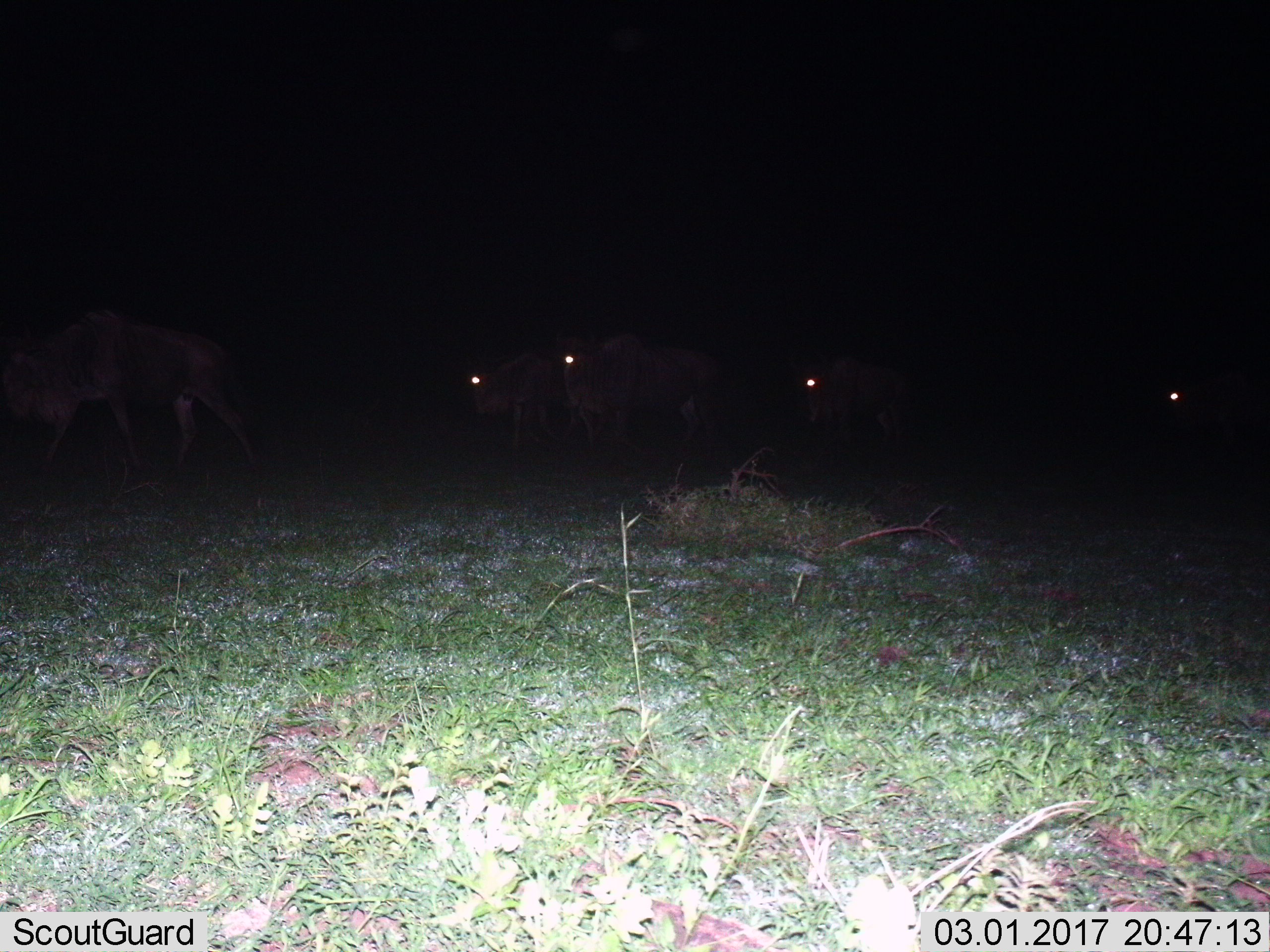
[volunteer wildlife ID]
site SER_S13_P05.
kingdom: Animalia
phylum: Chordata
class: Mammalia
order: Artiodactyla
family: Bovidae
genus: Connochaetes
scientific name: Connochaetes taurinus taurinus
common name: blue wildebeest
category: wildebeestblue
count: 5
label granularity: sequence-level